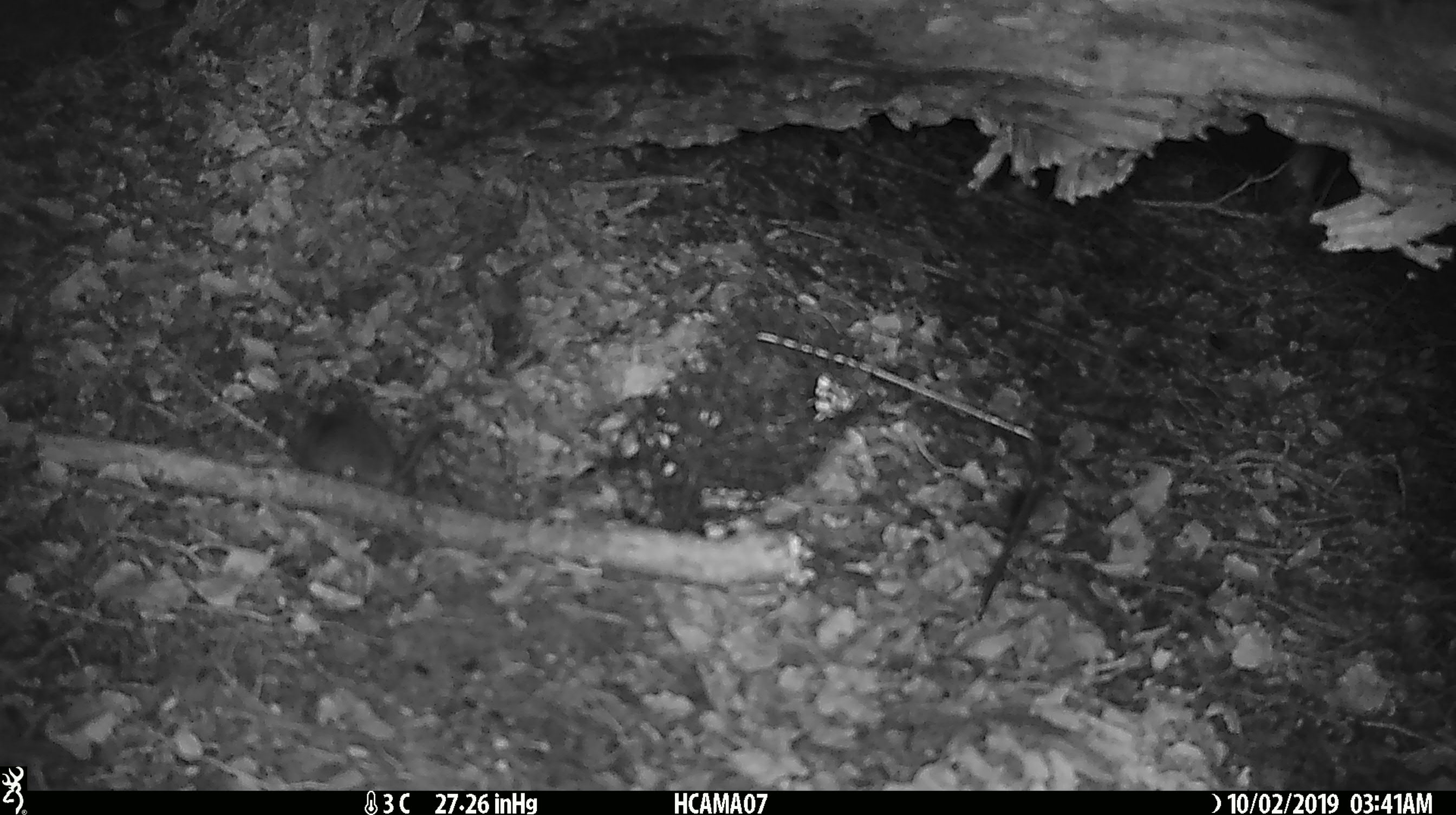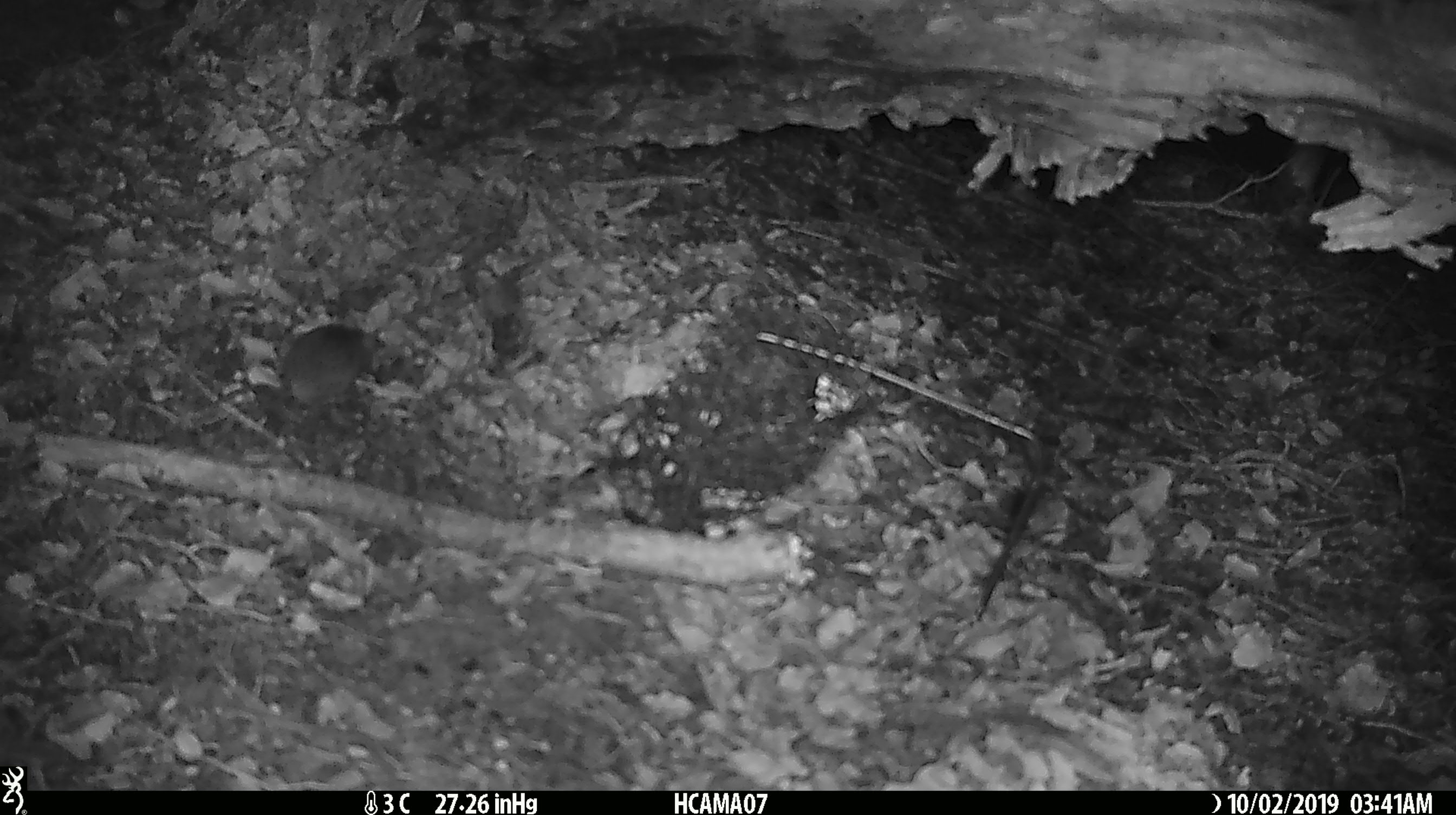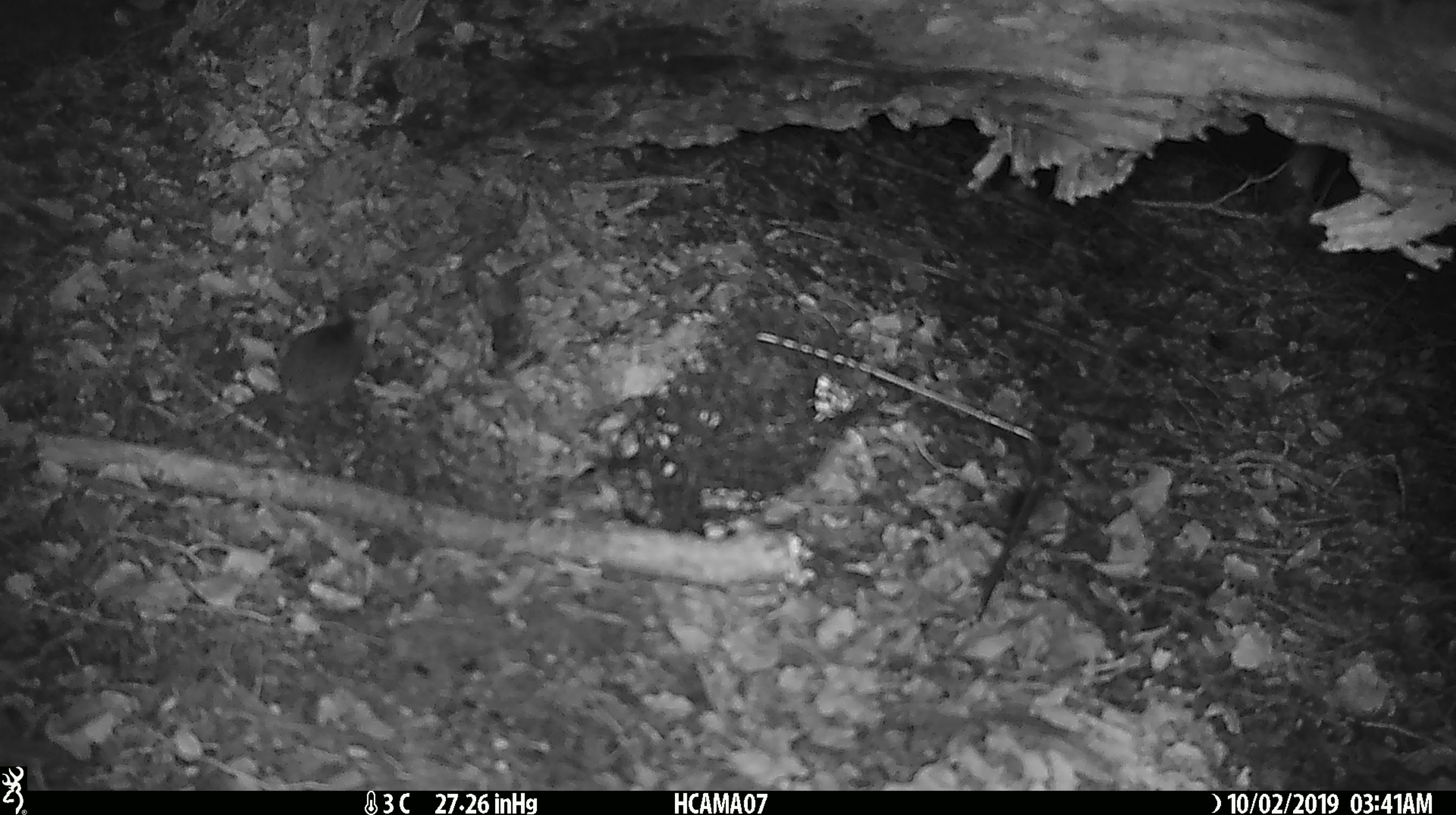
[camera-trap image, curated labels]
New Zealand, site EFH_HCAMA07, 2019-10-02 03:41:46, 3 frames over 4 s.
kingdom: Animalia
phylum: Chordata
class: Mammalia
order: Rodentia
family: Muridae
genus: Mus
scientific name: Mus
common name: mouse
Mouse (Mus).